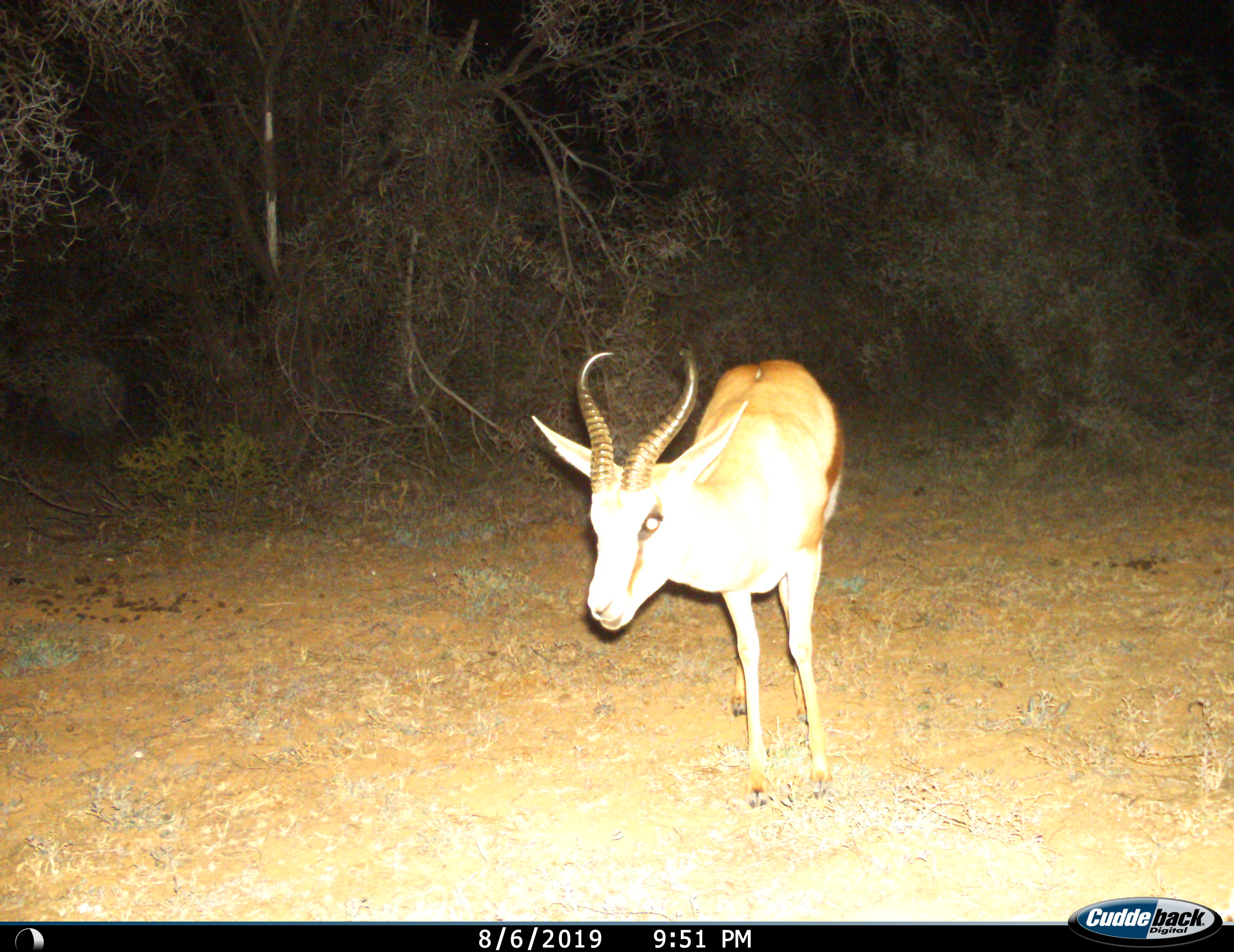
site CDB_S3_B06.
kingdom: Animalia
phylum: Chordata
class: Mammalia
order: Artiodactyla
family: Bovidae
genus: Antidorcas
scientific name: Antidorcas marsupialis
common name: springbok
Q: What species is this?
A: Springbok (Antidorcas marsupialis).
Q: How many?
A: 1.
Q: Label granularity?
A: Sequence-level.